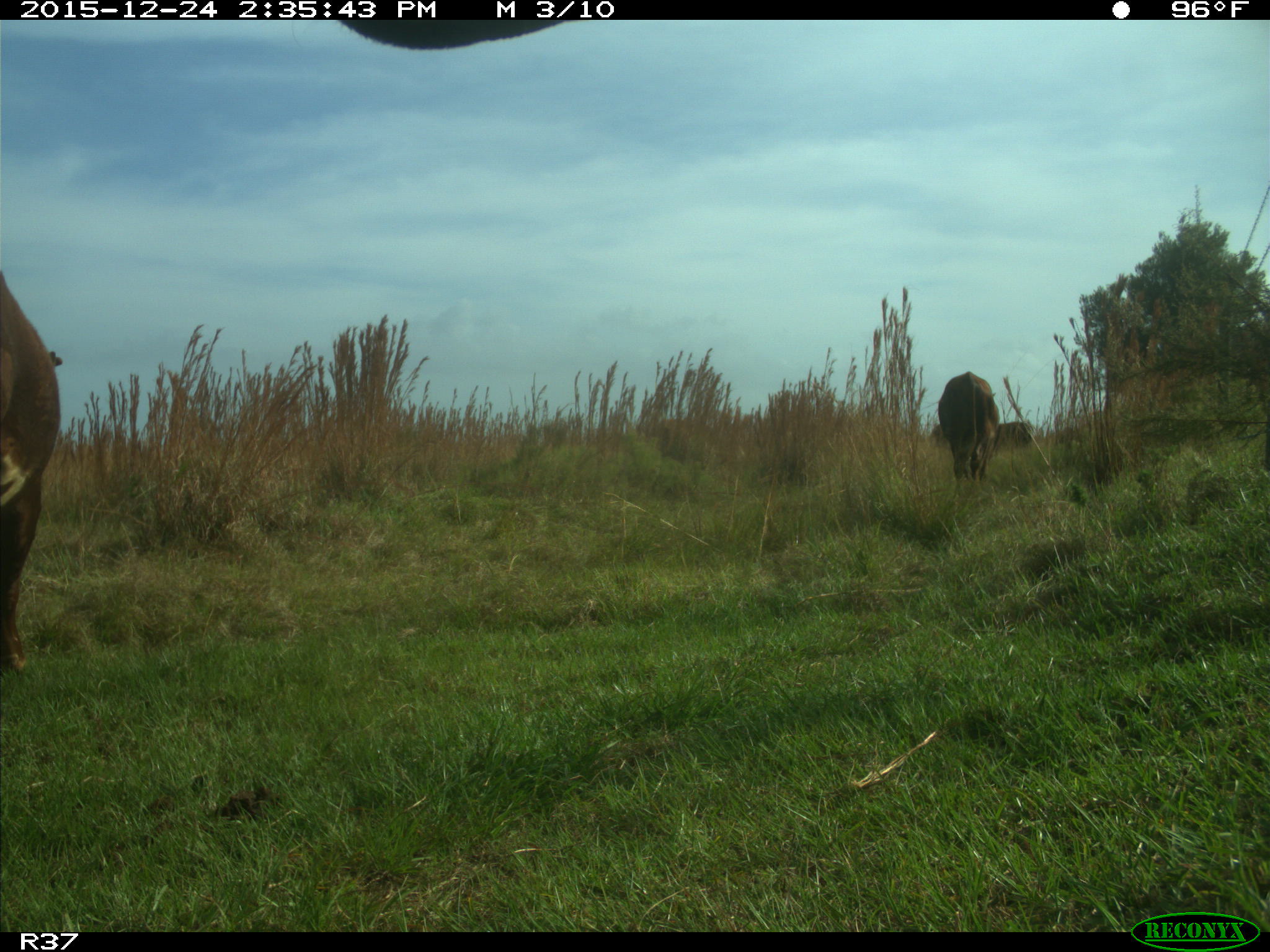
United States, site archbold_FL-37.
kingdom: Animalia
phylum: Chordata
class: Mammalia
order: Artiodactyla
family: Bovidae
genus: Bos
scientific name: Bos taurus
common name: domestic cow